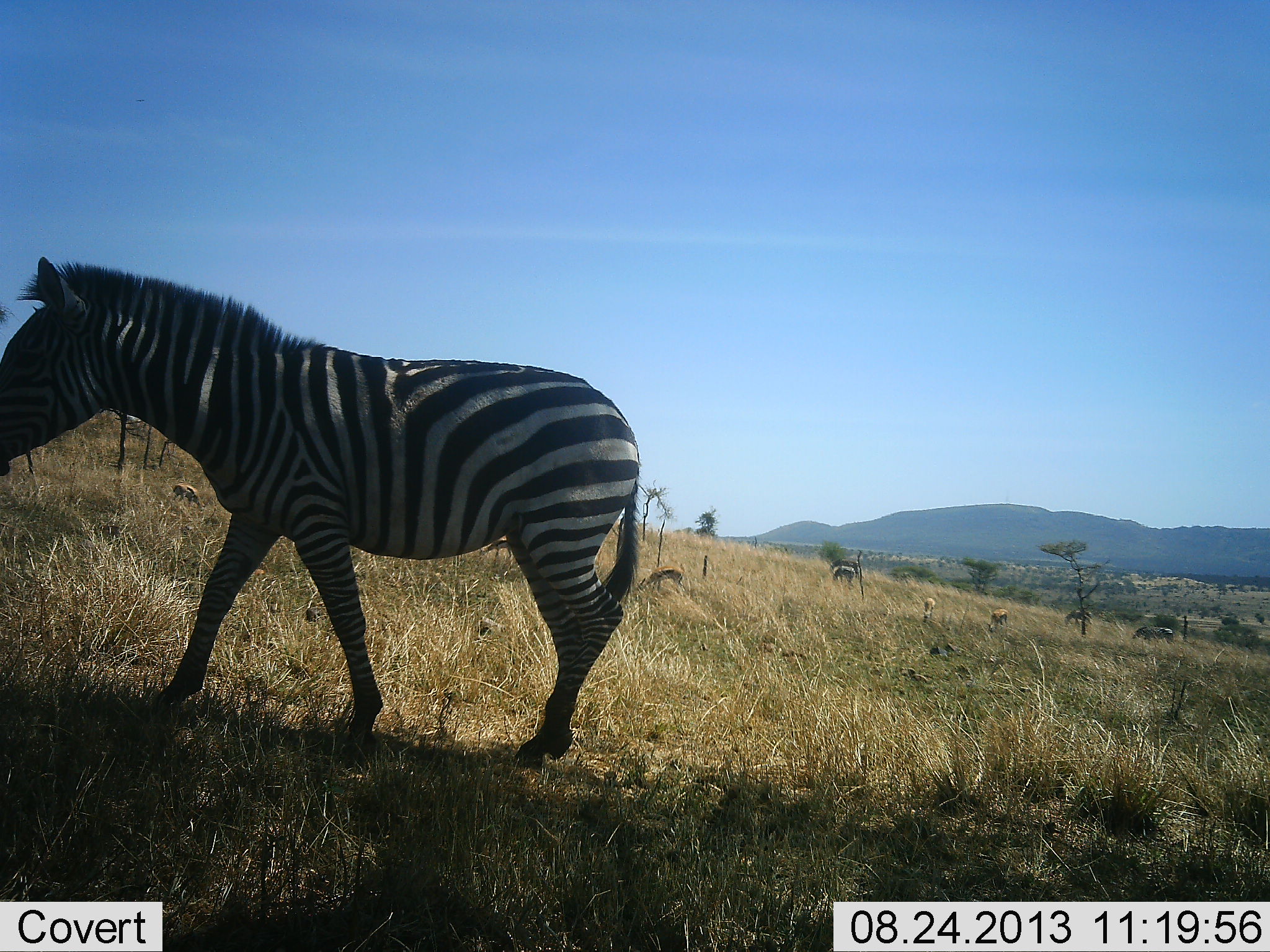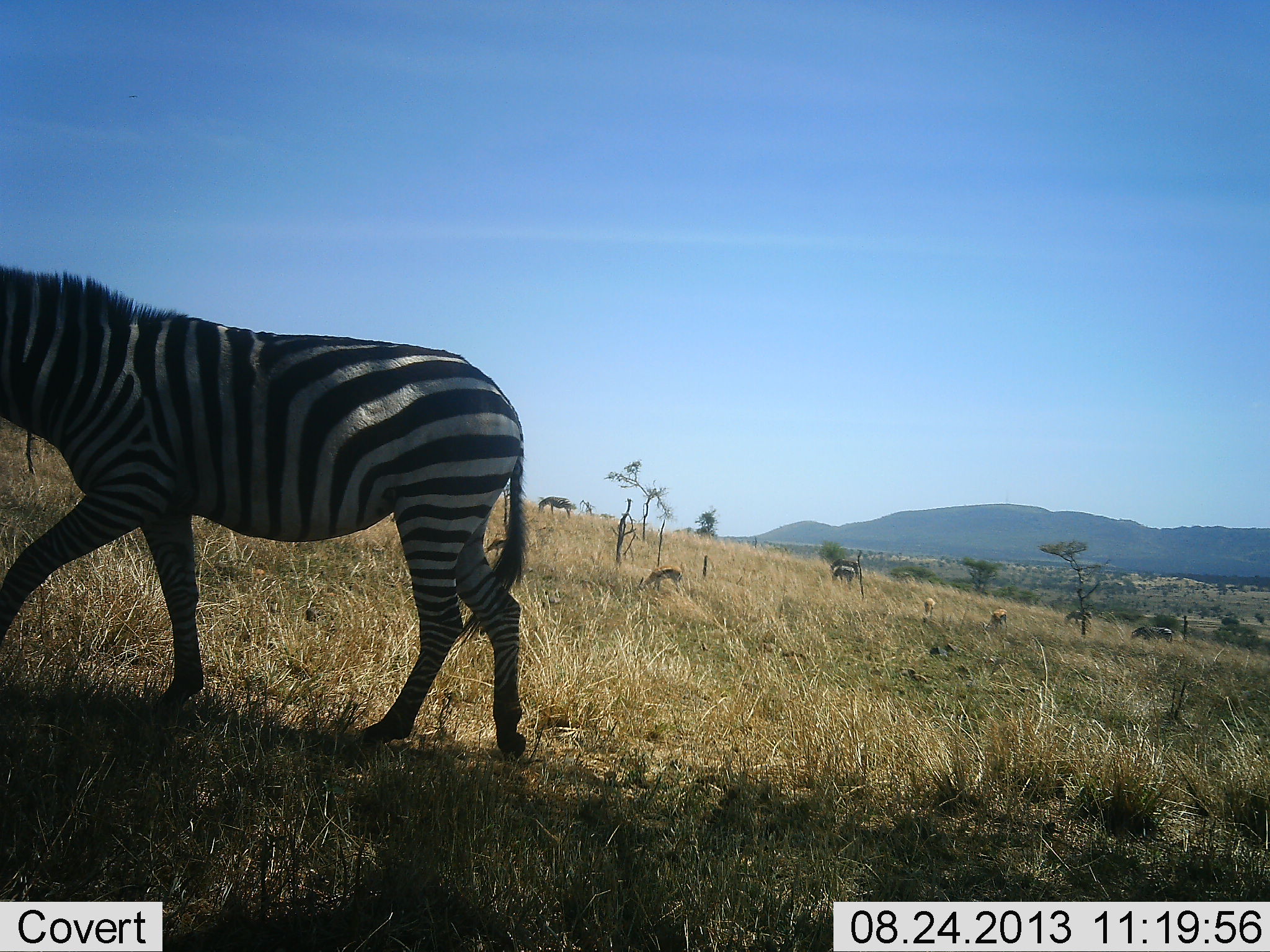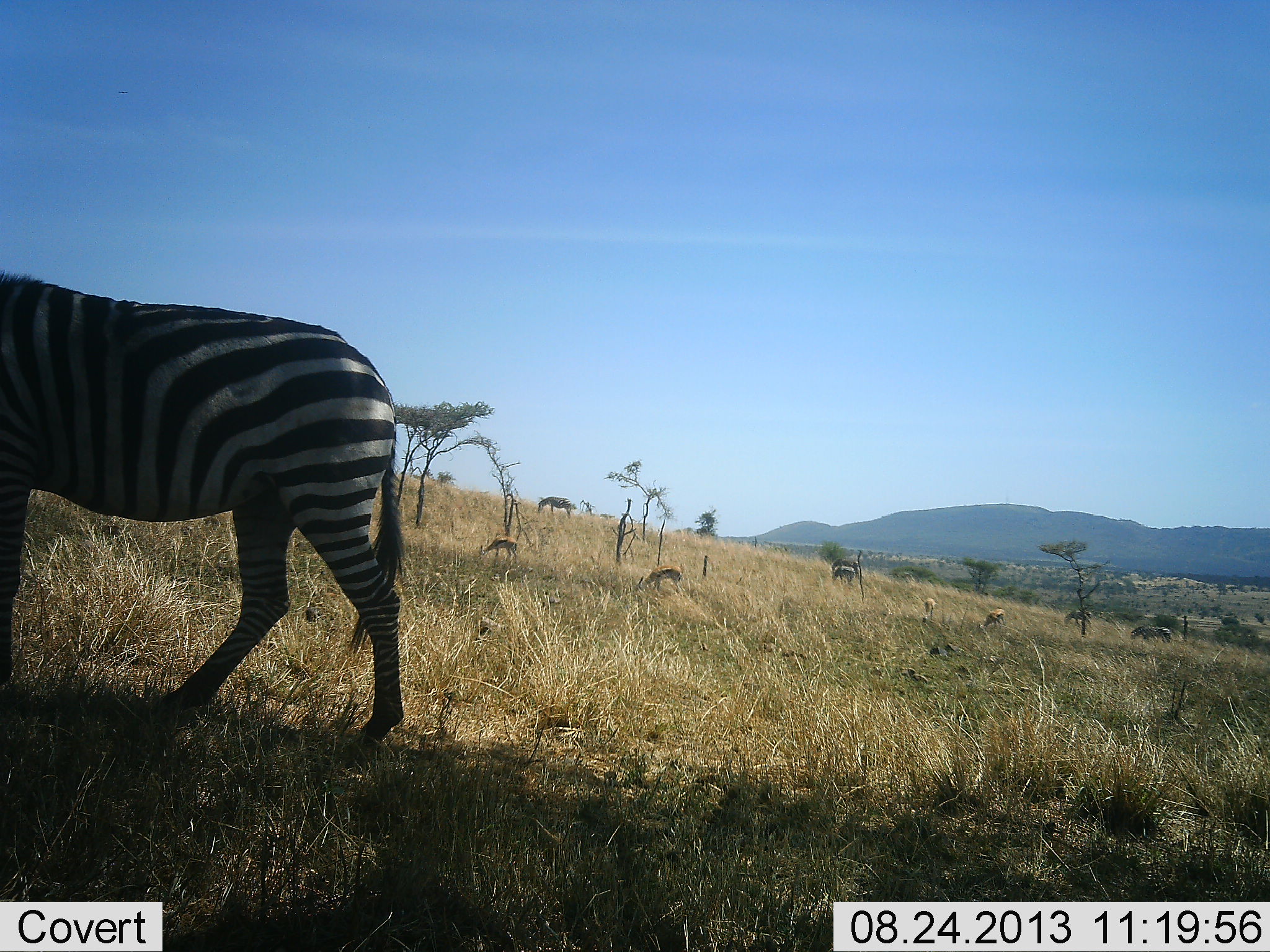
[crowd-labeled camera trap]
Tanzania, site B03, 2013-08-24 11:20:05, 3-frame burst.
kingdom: Animalia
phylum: Chordata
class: Mammalia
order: Perissodactyla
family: Equidae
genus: Equus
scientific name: Equus quagga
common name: plains zebra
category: zebra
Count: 1.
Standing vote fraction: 7%.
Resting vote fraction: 0%.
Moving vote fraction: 96%.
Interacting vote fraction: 0%.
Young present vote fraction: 0%.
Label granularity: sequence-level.